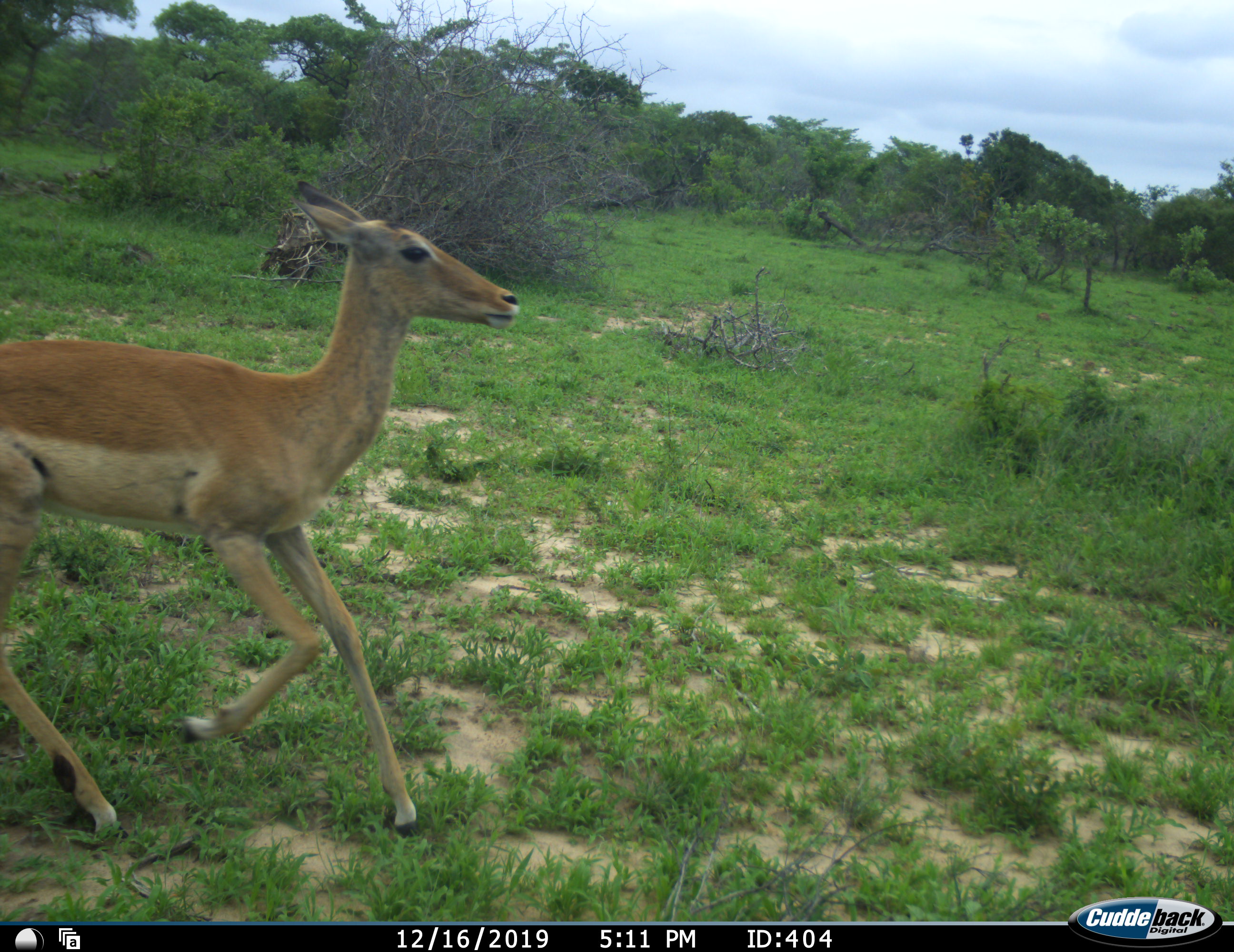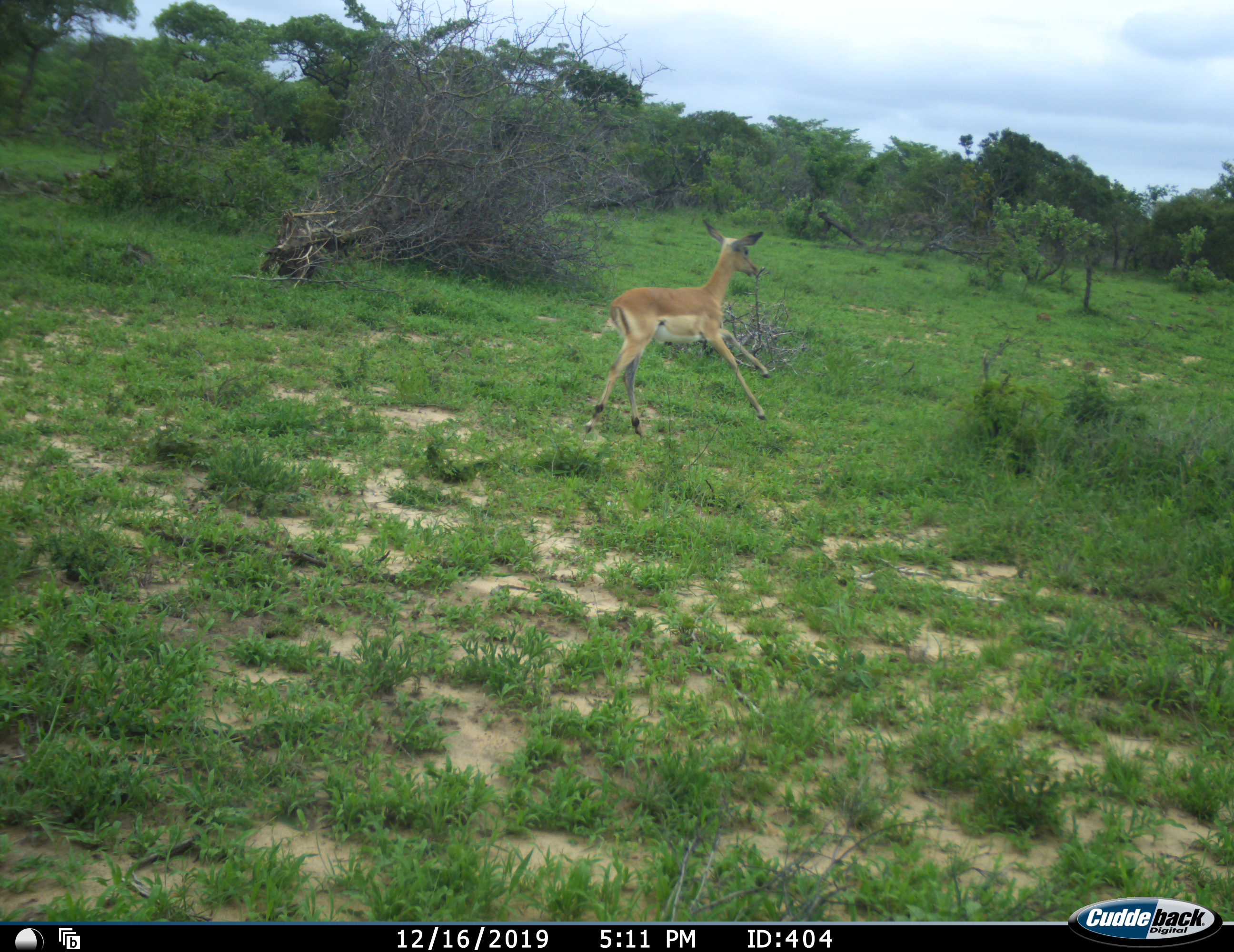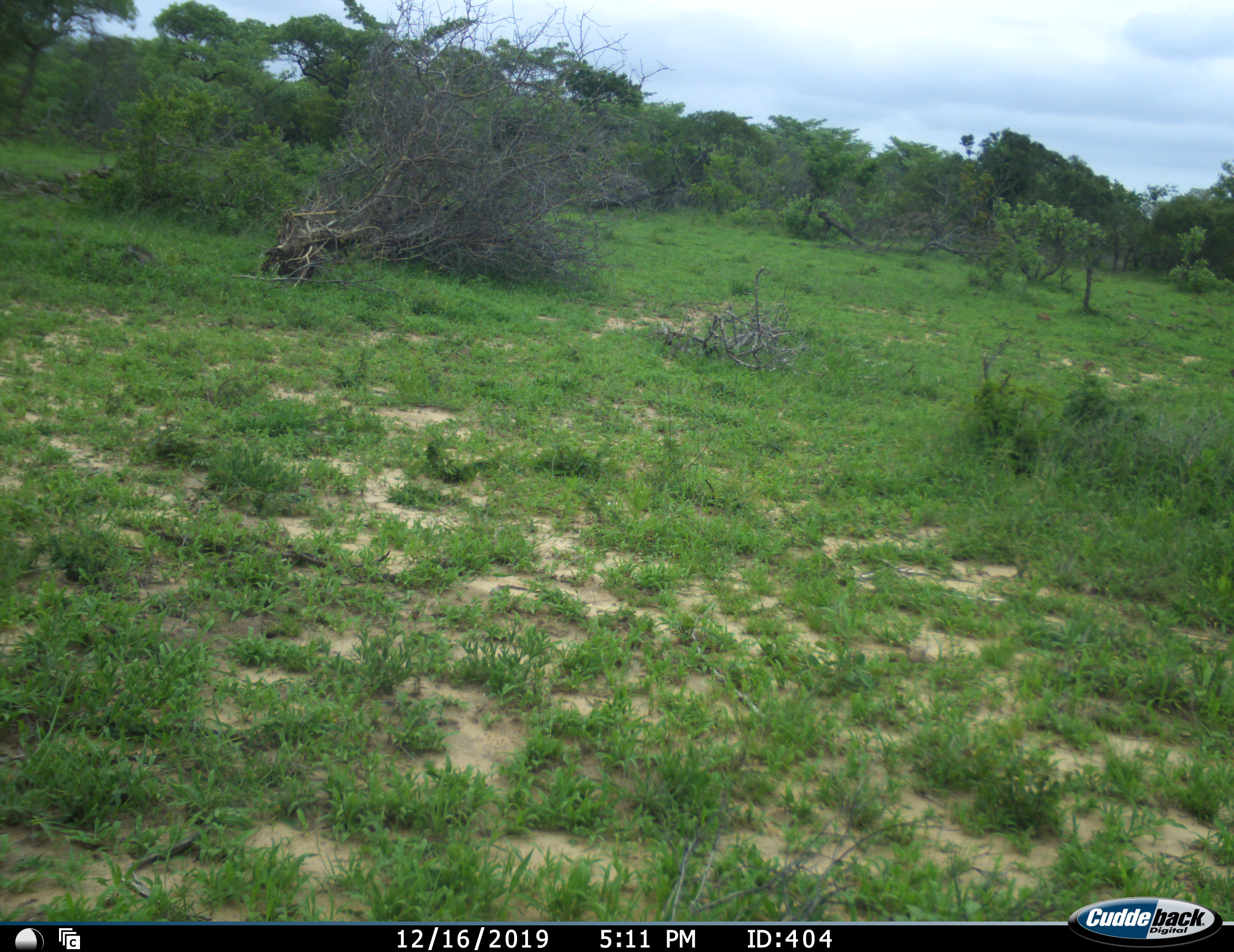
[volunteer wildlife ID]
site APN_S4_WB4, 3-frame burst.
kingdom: Animalia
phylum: Chordata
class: Mammalia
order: Artiodactyla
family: Bovidae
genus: Aepyceros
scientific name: Aepyceros melampus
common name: impala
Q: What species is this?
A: Impala (Aepyceros melampus).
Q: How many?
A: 1.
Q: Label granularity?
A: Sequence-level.